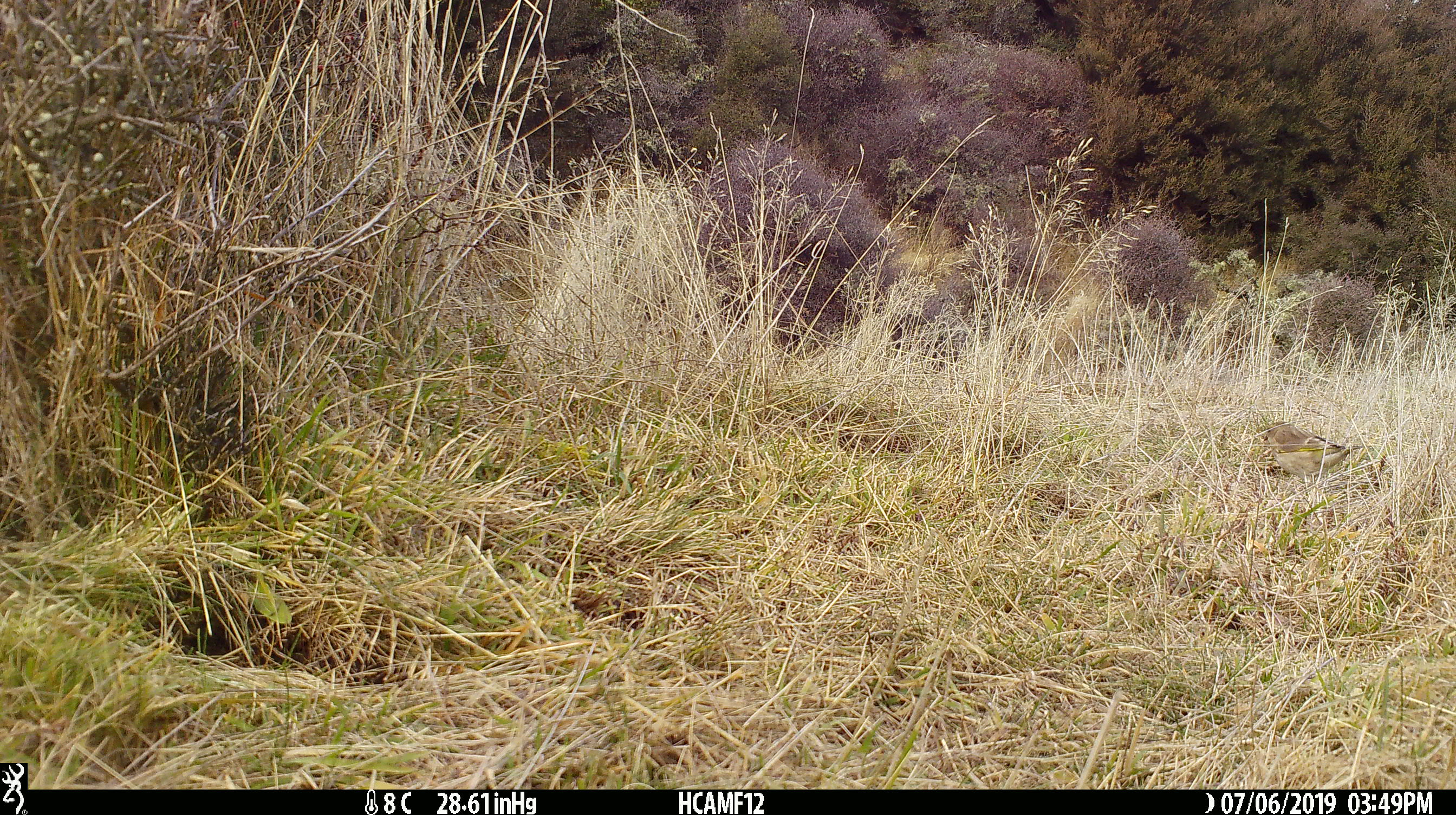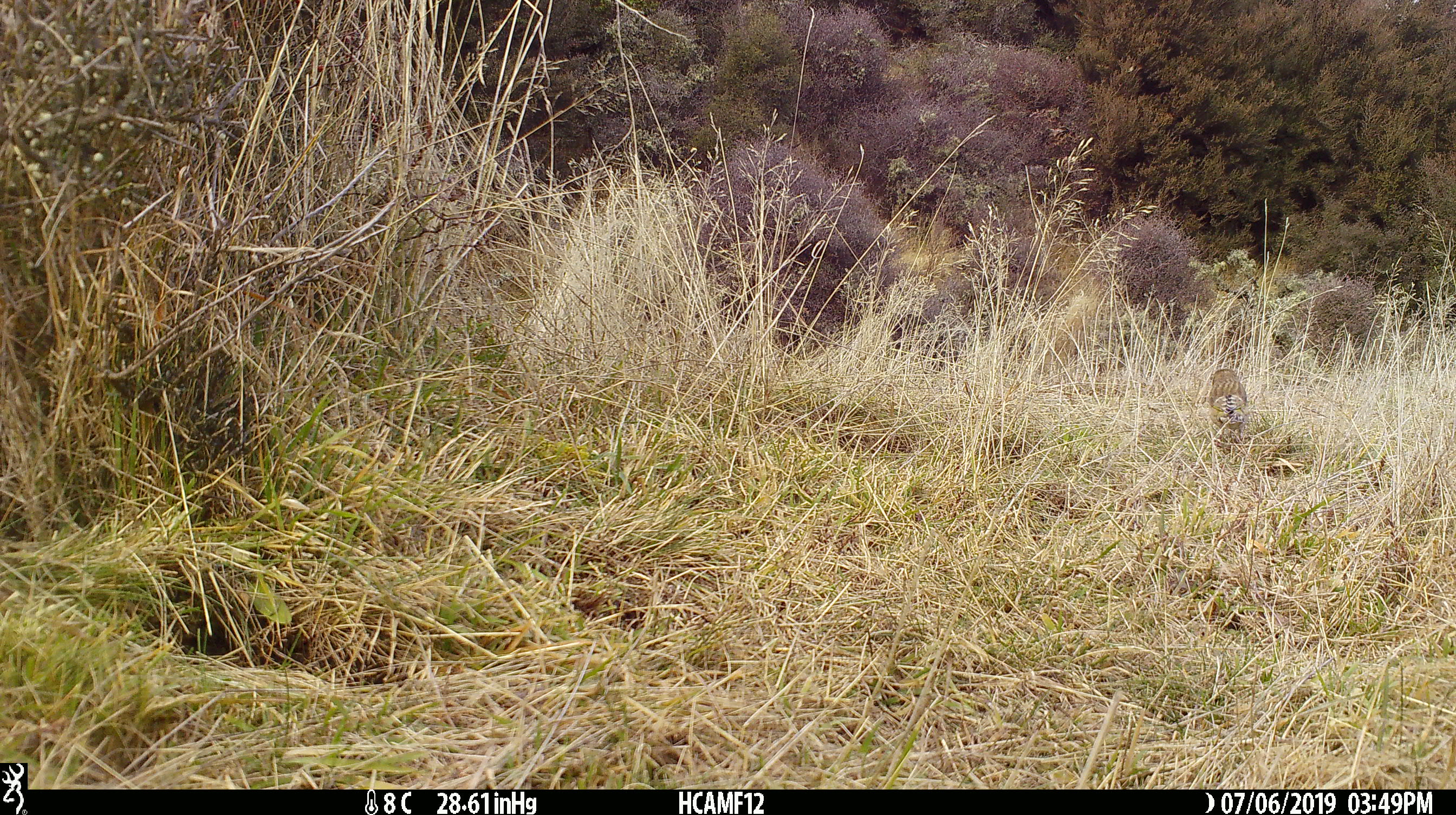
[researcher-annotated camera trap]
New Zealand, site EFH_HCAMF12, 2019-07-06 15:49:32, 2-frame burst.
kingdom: Animalia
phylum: Chordata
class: Aves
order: Passeriformes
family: Fringillidae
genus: Chloris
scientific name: Chloris chloris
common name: greenfinch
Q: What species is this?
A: Greenfinch (Chloris chloris).